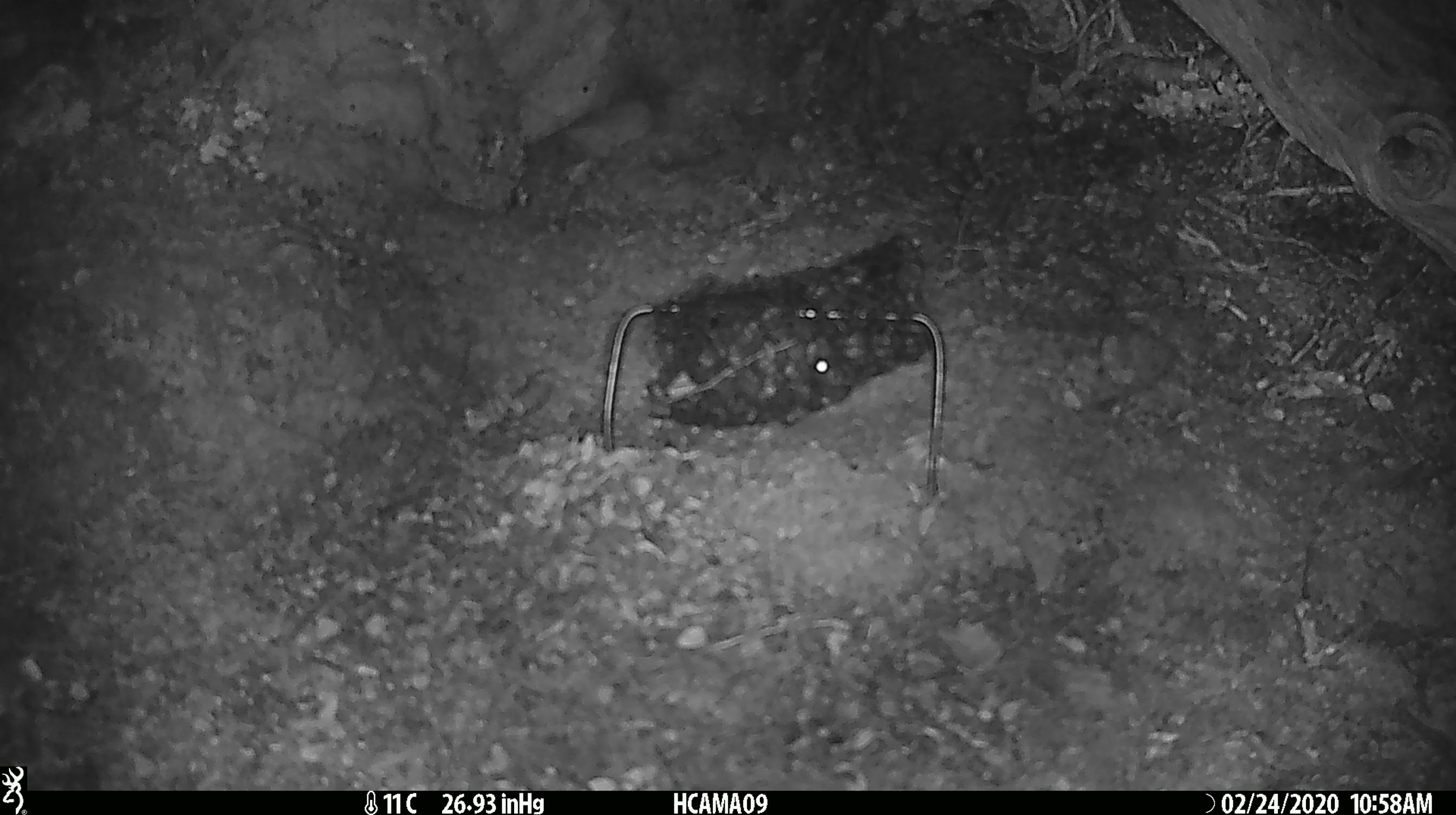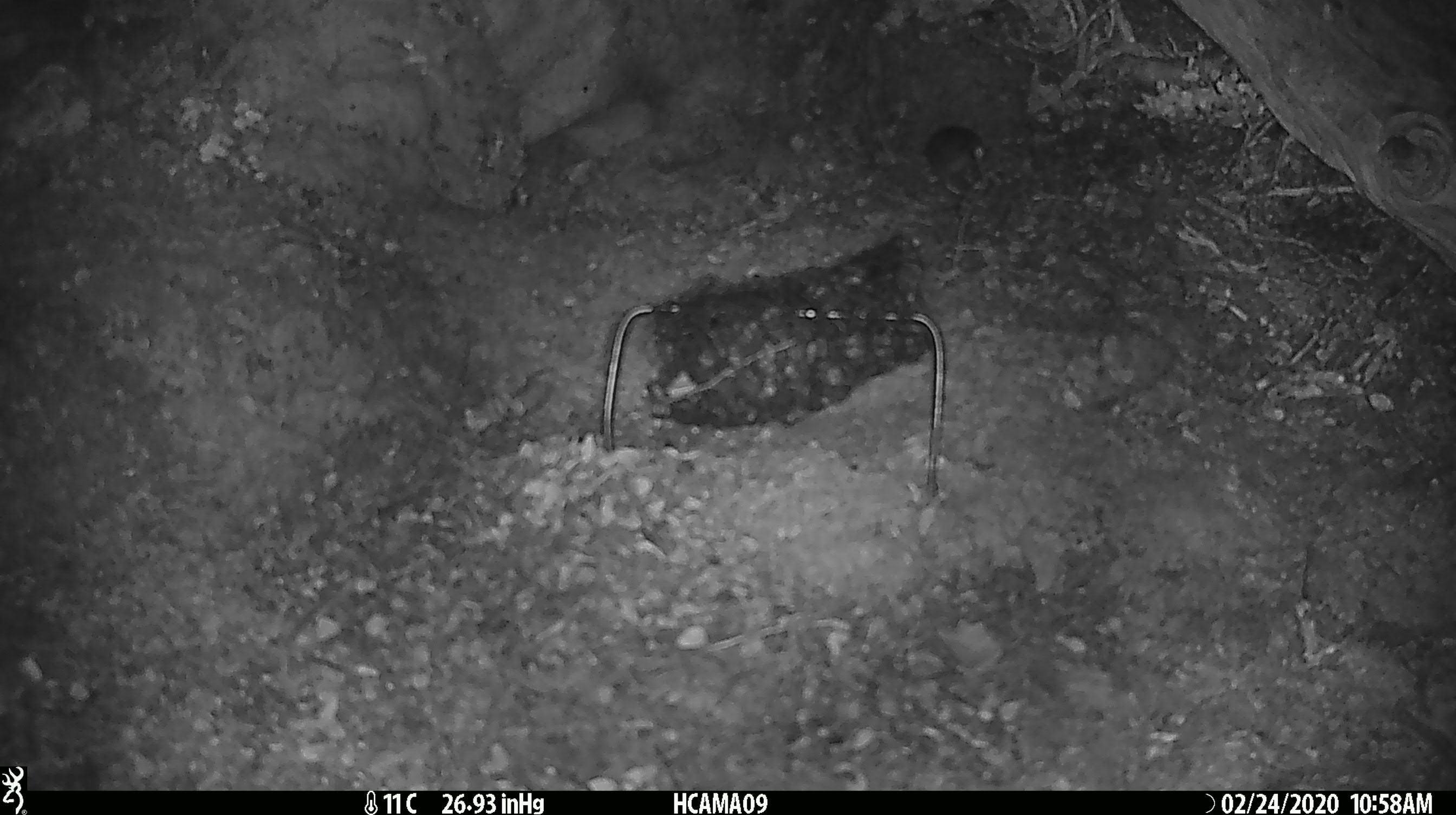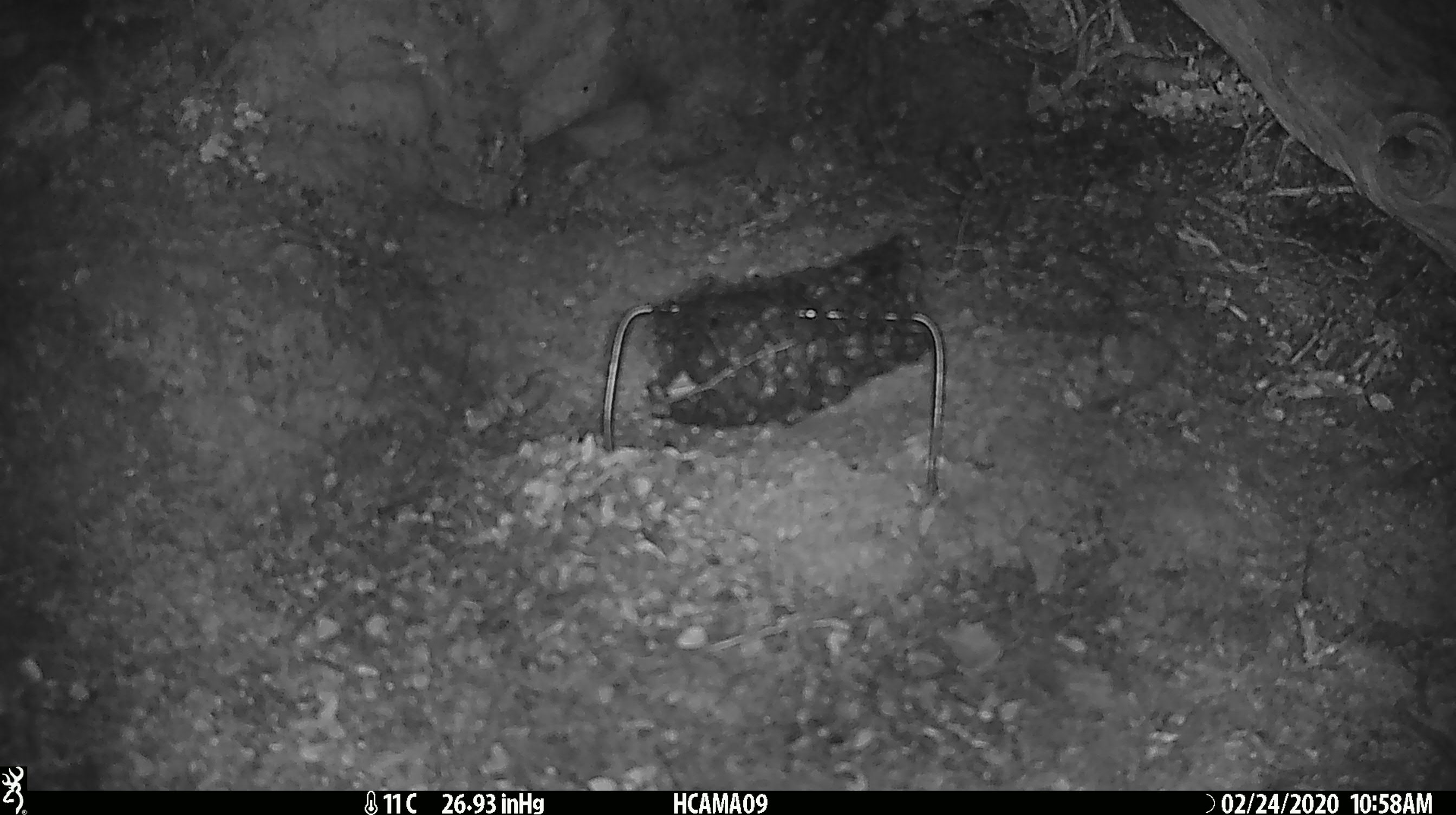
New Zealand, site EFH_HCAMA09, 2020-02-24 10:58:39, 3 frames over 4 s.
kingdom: Animalia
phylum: Chordata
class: Mammalia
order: Rodentia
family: Muridae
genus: Mus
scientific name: Mus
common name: mouse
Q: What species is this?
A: Mouse (Mus).